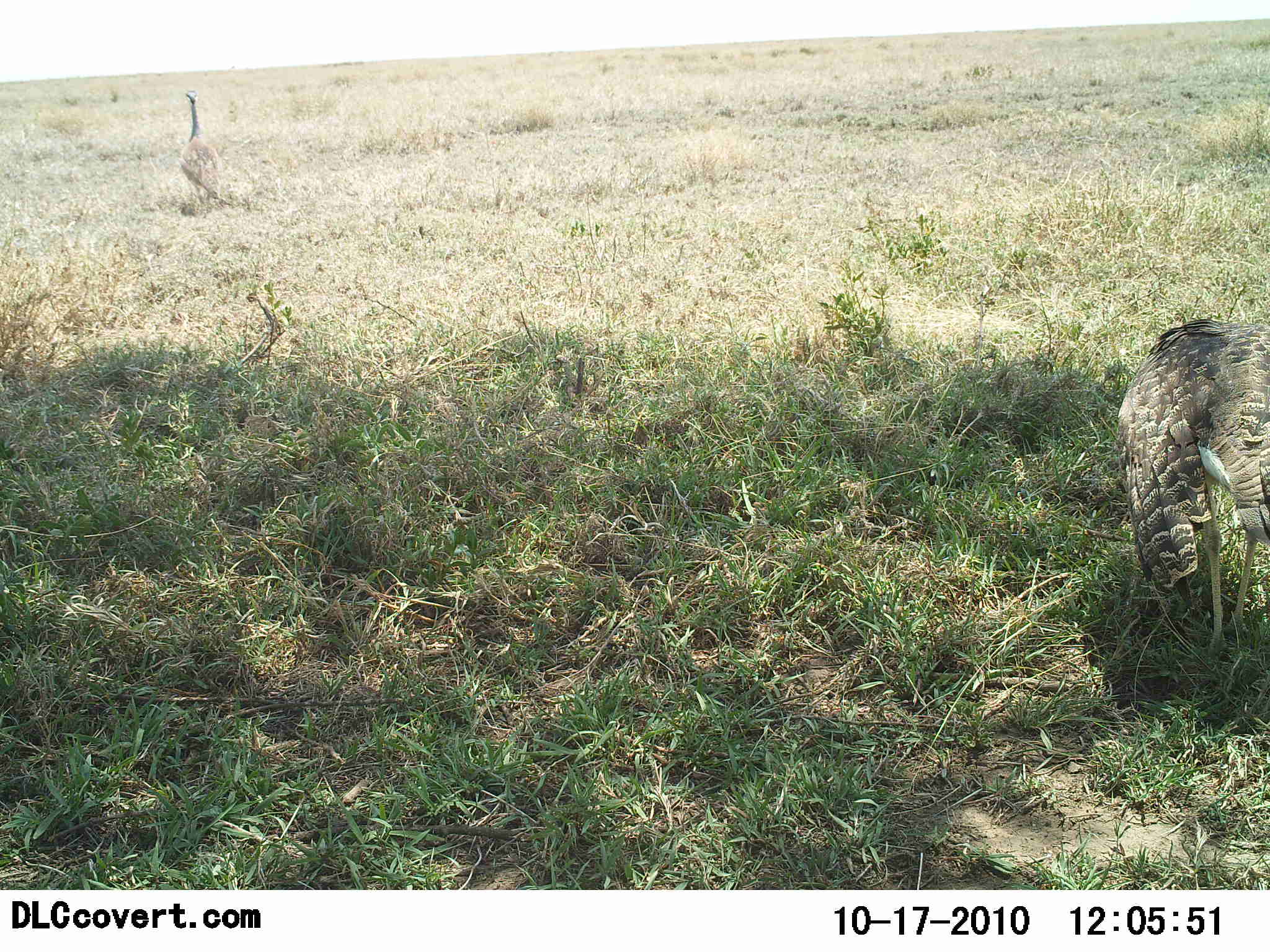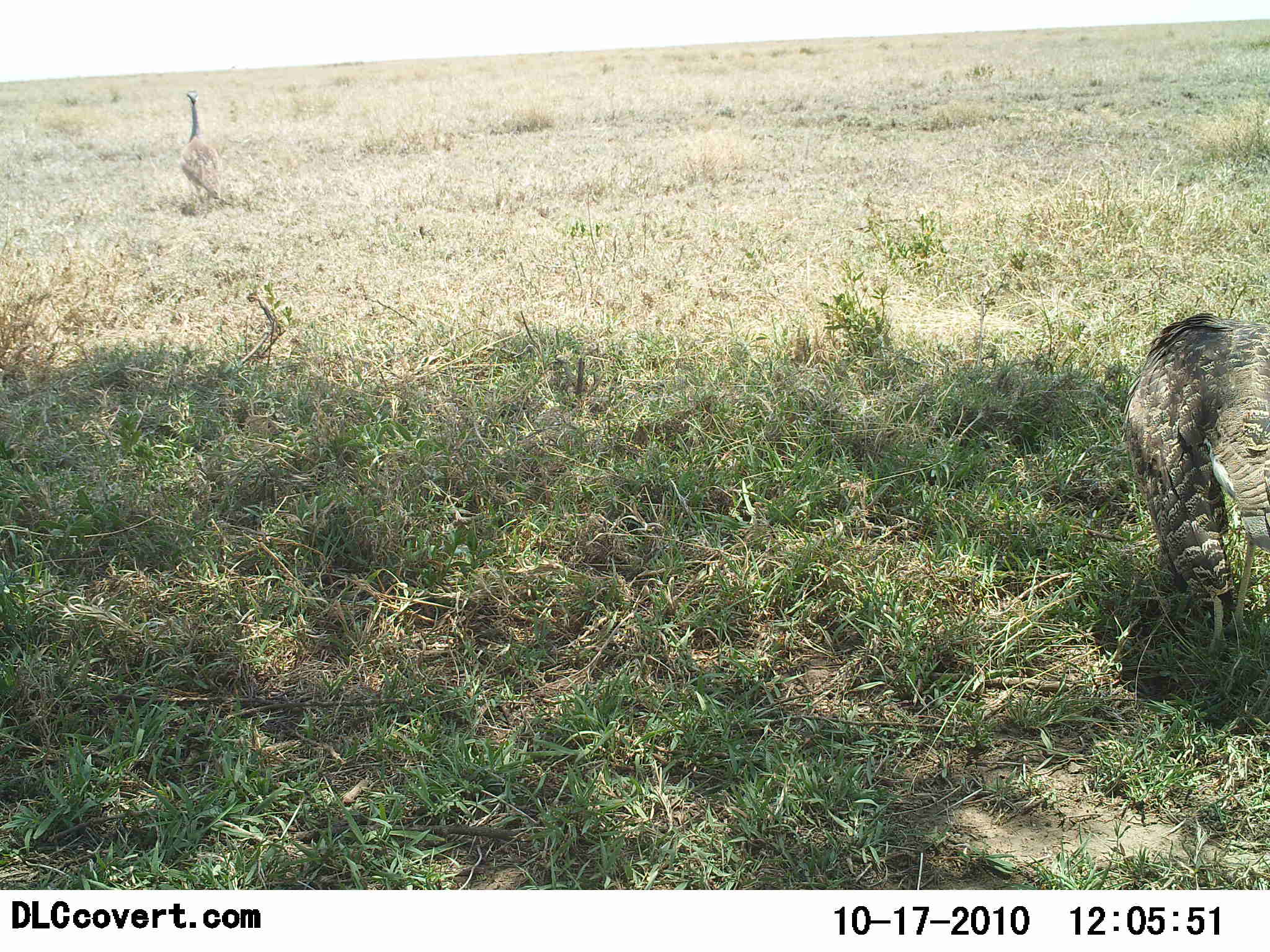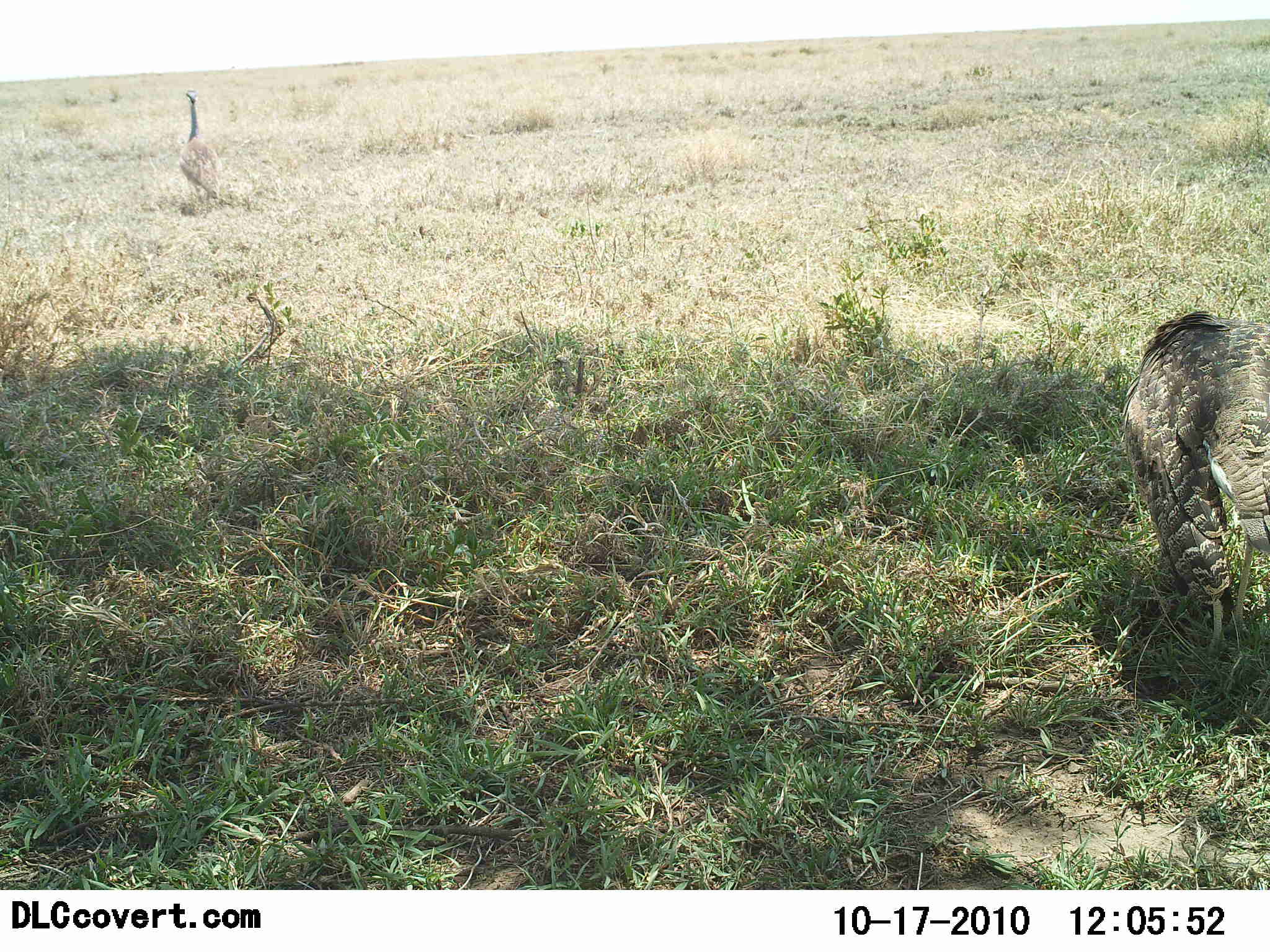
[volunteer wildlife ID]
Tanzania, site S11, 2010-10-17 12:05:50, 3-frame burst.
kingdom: Animalia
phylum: Chordata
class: Aves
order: Otidiformes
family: Otididae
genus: Ardeotis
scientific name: Ardeotis kori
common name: kori bustard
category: koribustard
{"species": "koribustard (kori bustard) (Ardeotis kori)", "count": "2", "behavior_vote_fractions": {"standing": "82%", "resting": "0%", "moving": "12%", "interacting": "6%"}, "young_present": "0%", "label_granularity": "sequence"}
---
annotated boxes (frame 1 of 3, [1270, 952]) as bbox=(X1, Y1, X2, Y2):
animal: bbox=(1118, 315, 1270, 663); bbox=(180, 89, 221, 211)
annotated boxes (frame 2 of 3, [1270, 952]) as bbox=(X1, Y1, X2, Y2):
animal: bbox=(1122, 311, 1270, 657); bbox=(181, 89, 223, 212)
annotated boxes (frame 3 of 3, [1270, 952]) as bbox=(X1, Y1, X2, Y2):
animal: bbox=(1124, 309, 1270, 659); bbox=(178, 88, 222, 217)